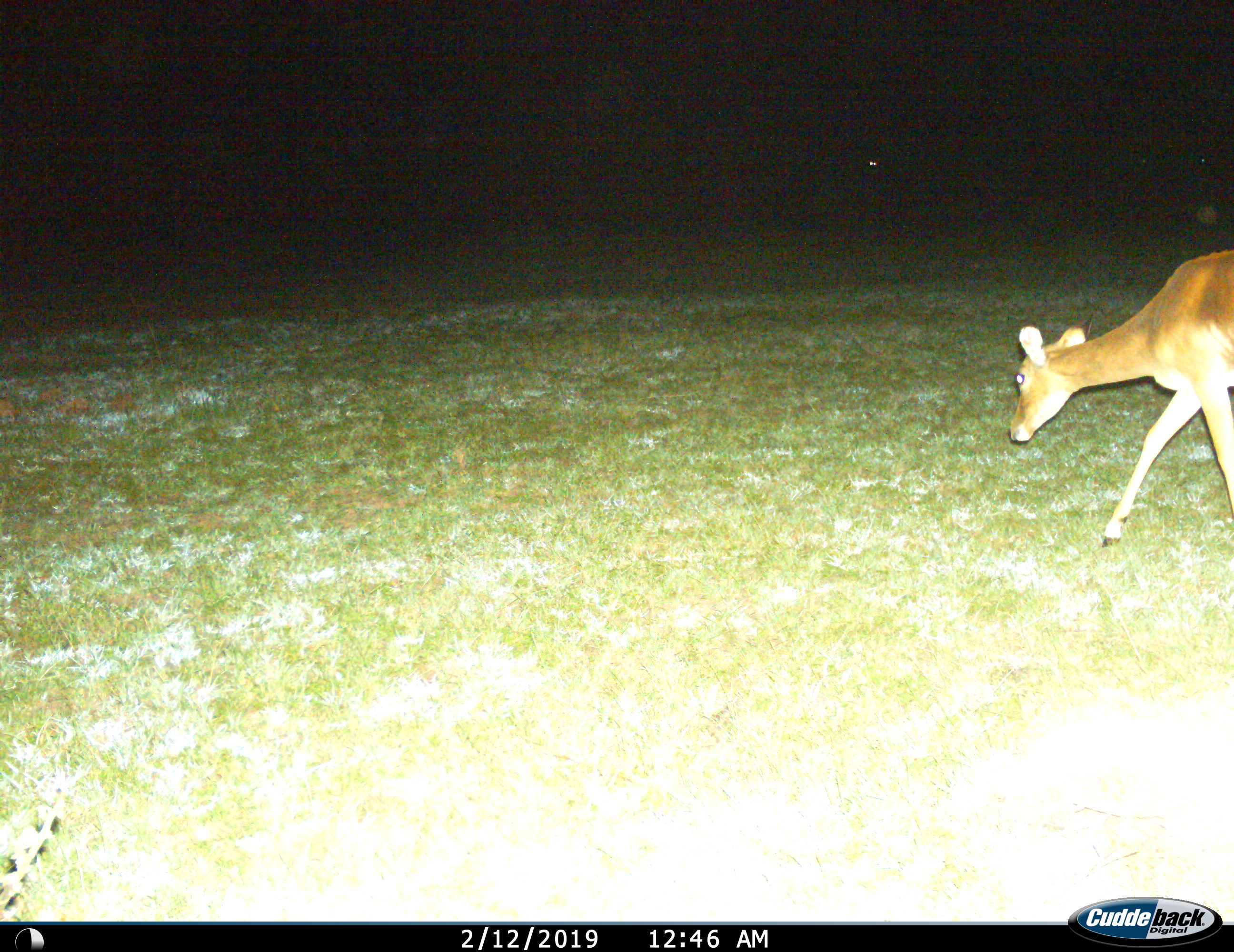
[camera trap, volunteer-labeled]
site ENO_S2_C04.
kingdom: Animalia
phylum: Chordata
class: Mammalia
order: Artiodactyla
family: Bovidae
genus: Aepyceros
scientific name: Aepyceros melampus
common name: impala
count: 1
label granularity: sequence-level